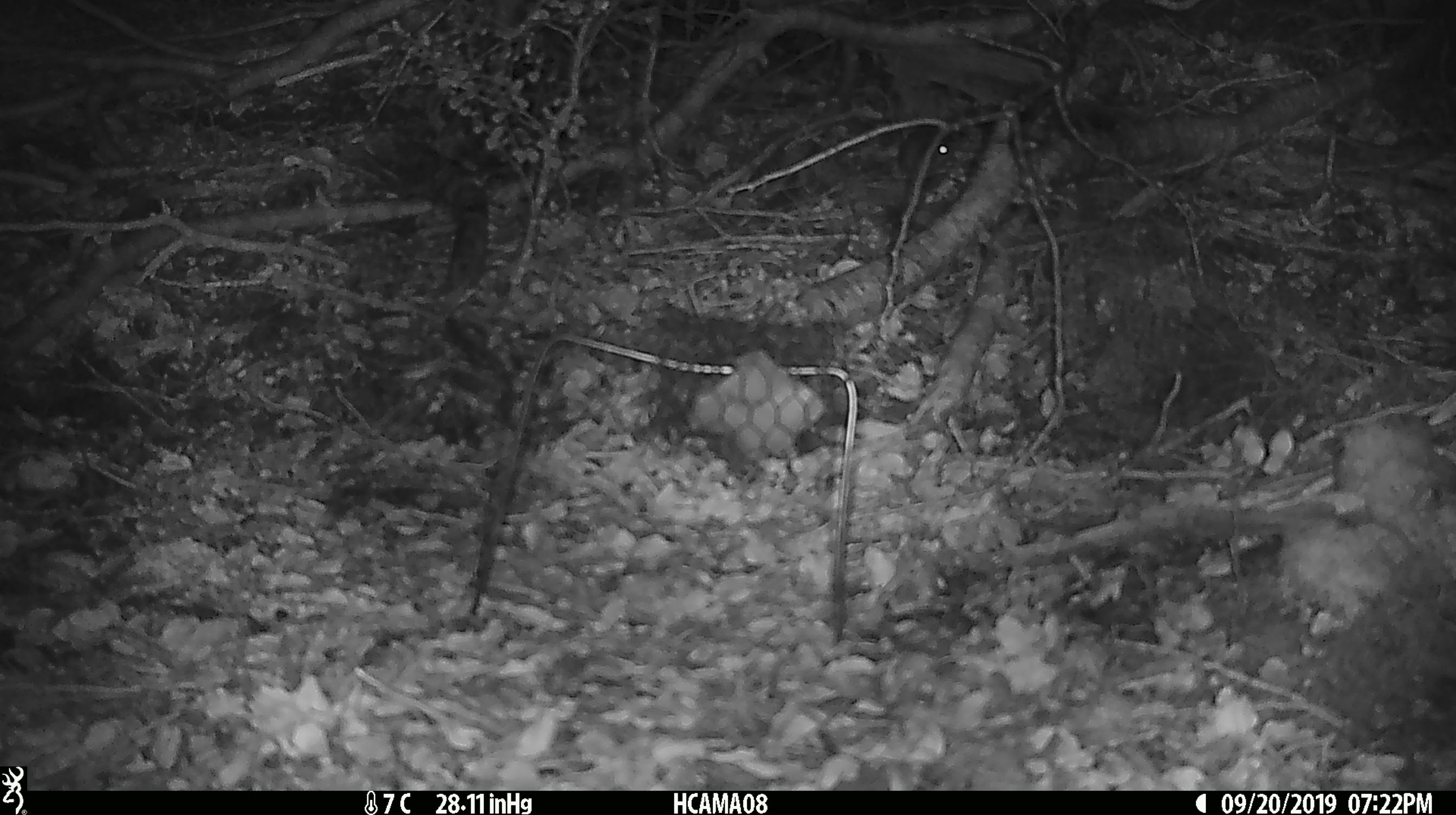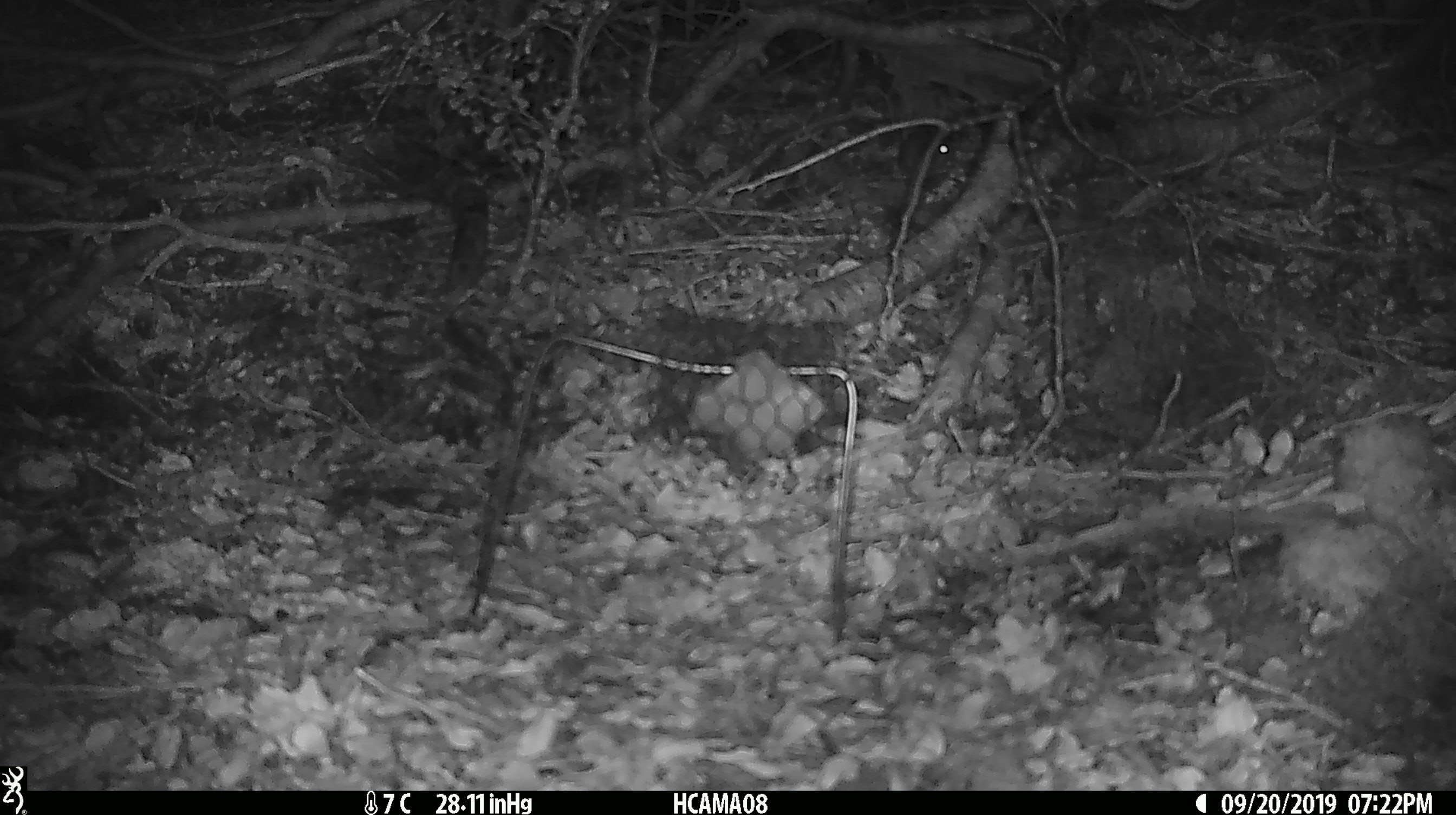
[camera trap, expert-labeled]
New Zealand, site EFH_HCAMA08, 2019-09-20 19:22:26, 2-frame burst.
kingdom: Animalia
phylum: Chordata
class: Mammalia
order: Rodentia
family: Muridae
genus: Mus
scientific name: Mus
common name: mouse